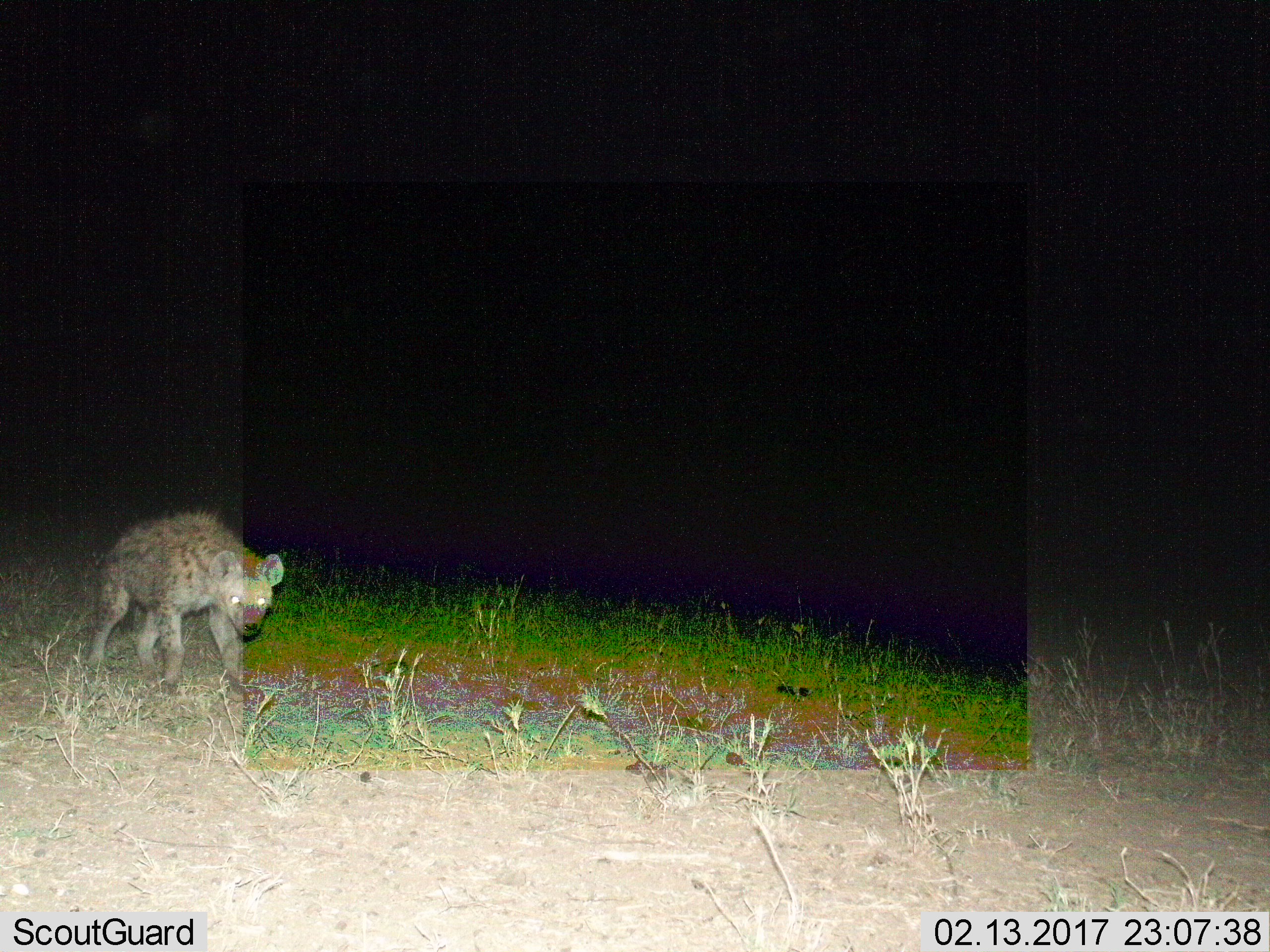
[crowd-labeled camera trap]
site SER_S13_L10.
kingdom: Animalia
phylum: Chordata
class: Mammalia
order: Carnivora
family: Hyaenidae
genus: Crocuta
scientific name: Crocuta crocuta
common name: spotted hyena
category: hyenaspotted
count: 1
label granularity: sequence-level